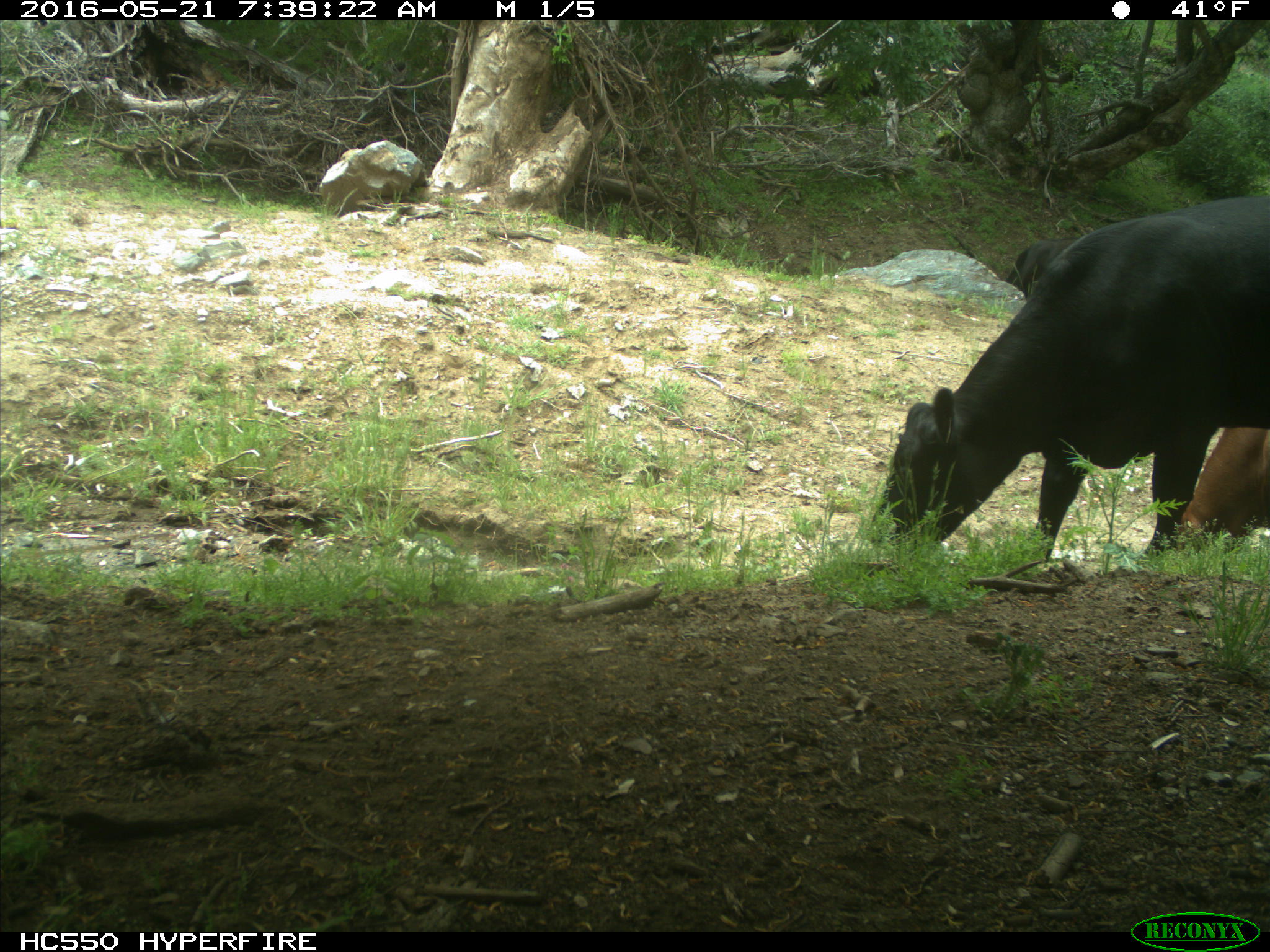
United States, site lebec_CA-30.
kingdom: Animalia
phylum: Chordata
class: Mammalia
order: Artiodactyla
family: Bovidae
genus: Bos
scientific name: Bos taurus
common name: domestic cow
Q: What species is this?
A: Bos taurus (domestic cow).